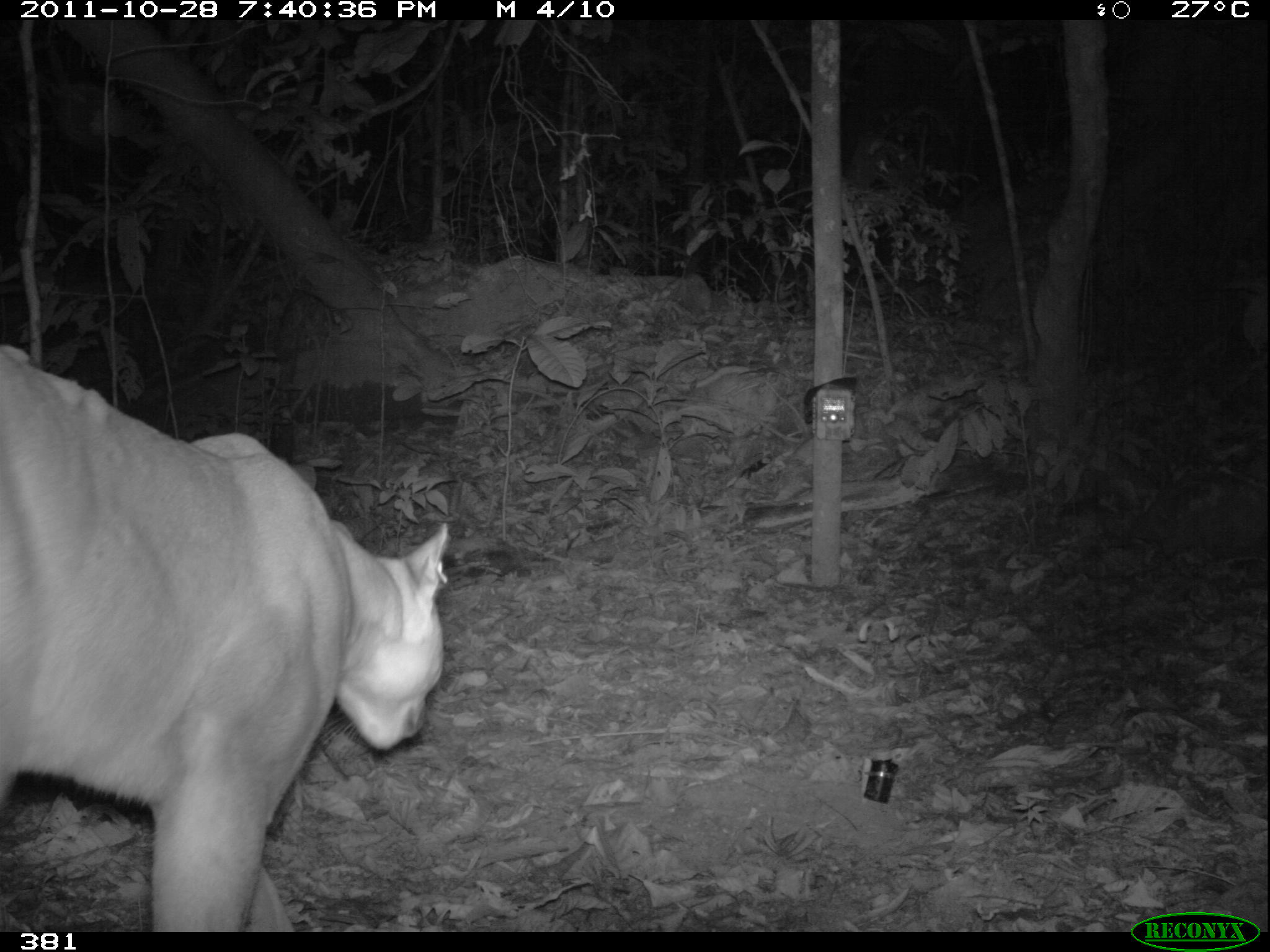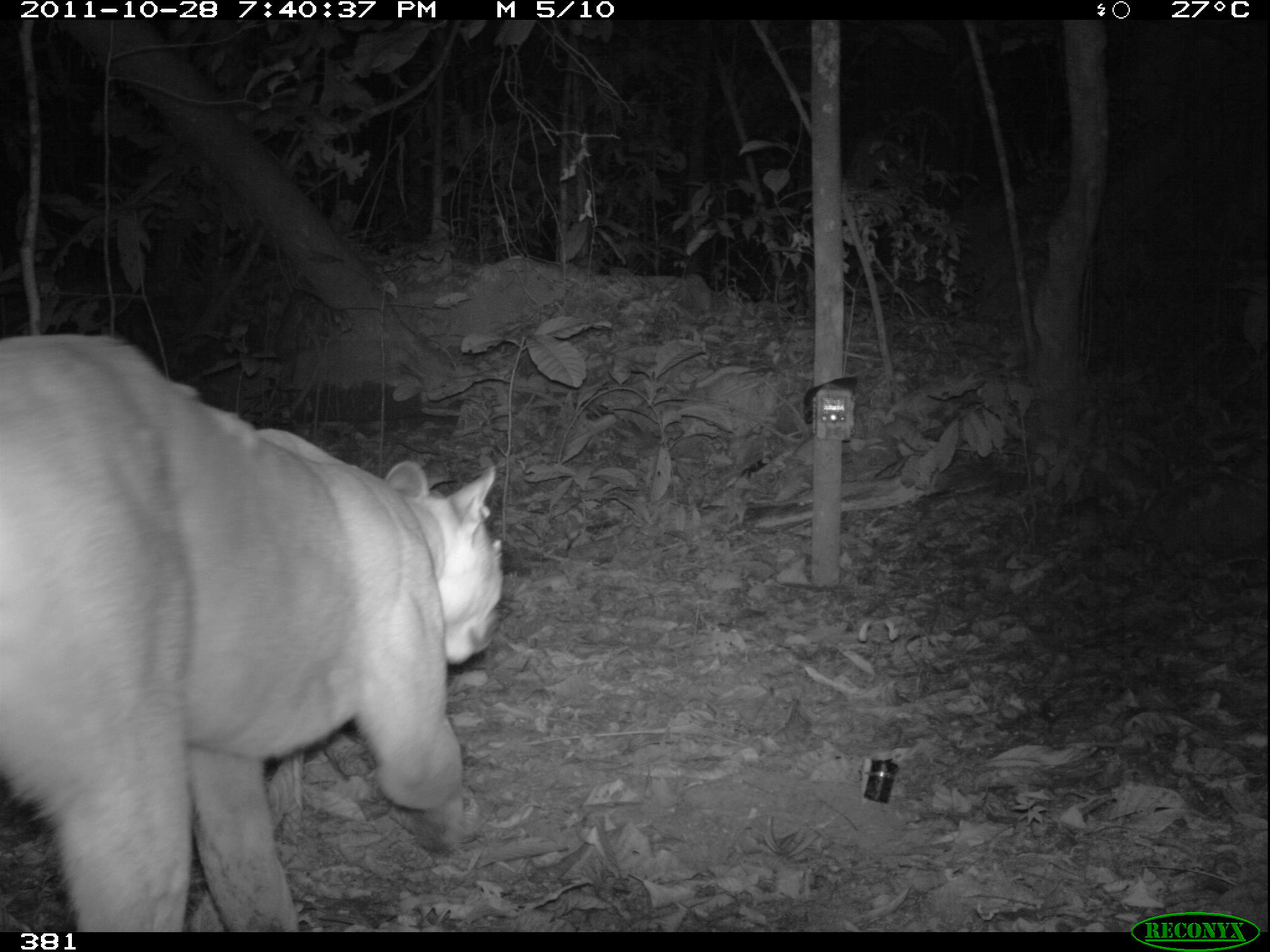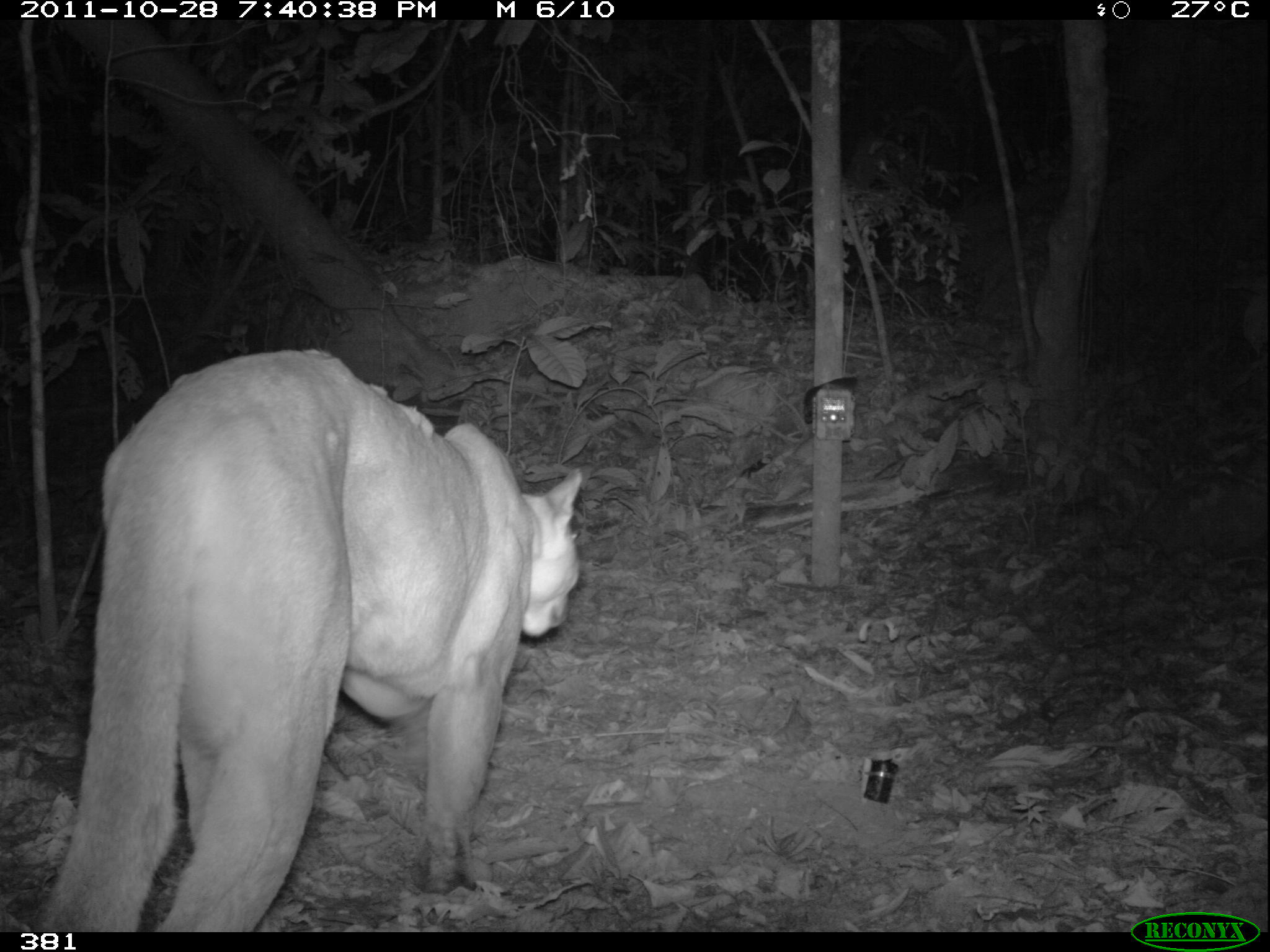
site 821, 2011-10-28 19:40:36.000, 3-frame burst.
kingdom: Animalia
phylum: Chordata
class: Mammalia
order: Carnivora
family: Felidae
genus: Puma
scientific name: Puma concolor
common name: mountain lion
Puma concolor (mountain lion).